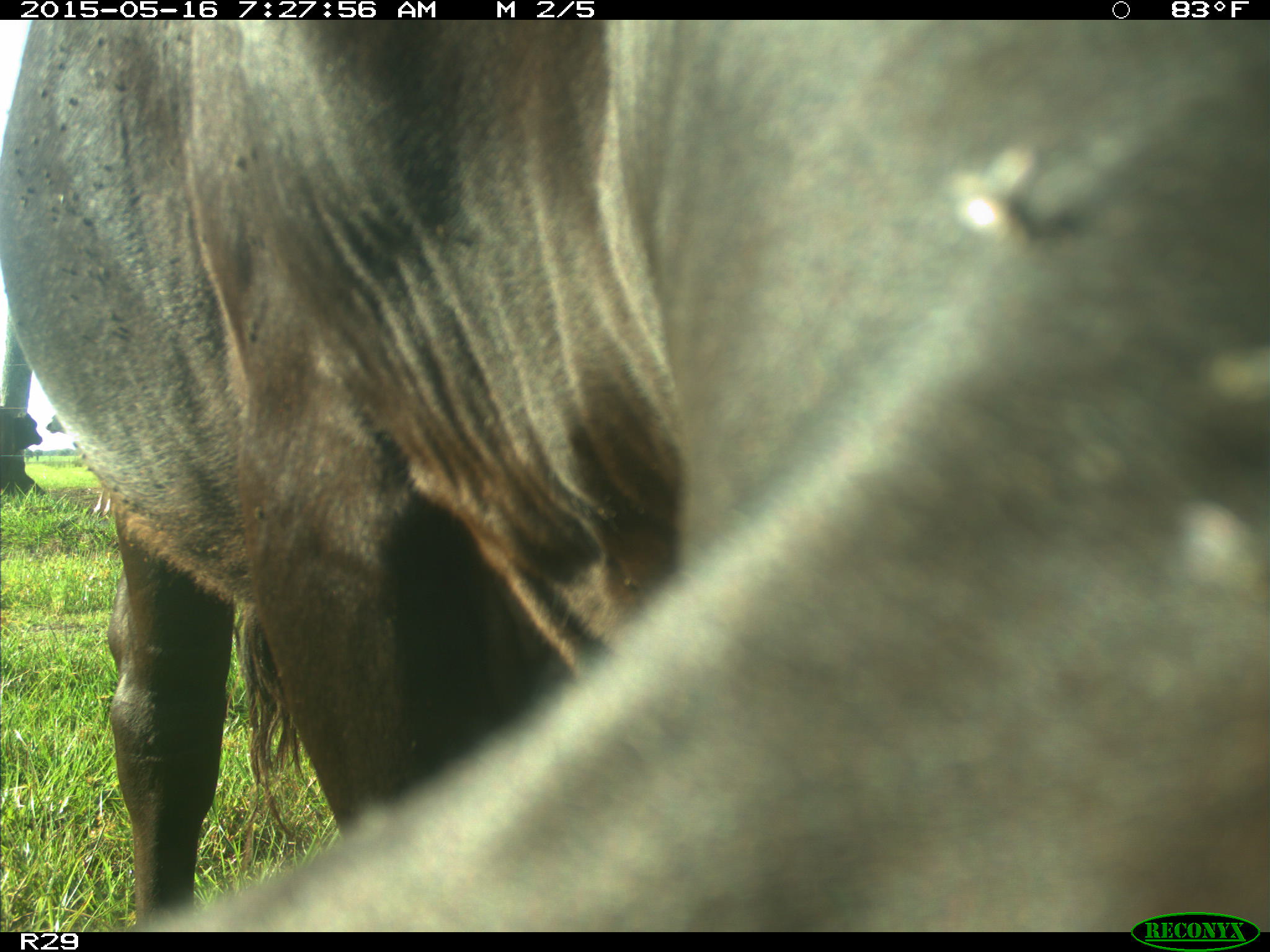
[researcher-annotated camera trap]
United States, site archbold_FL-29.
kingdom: Animalia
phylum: Chordata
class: Mammalia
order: Artiodactyla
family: Bovidae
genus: Bos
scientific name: Bos taurus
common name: domestic cow